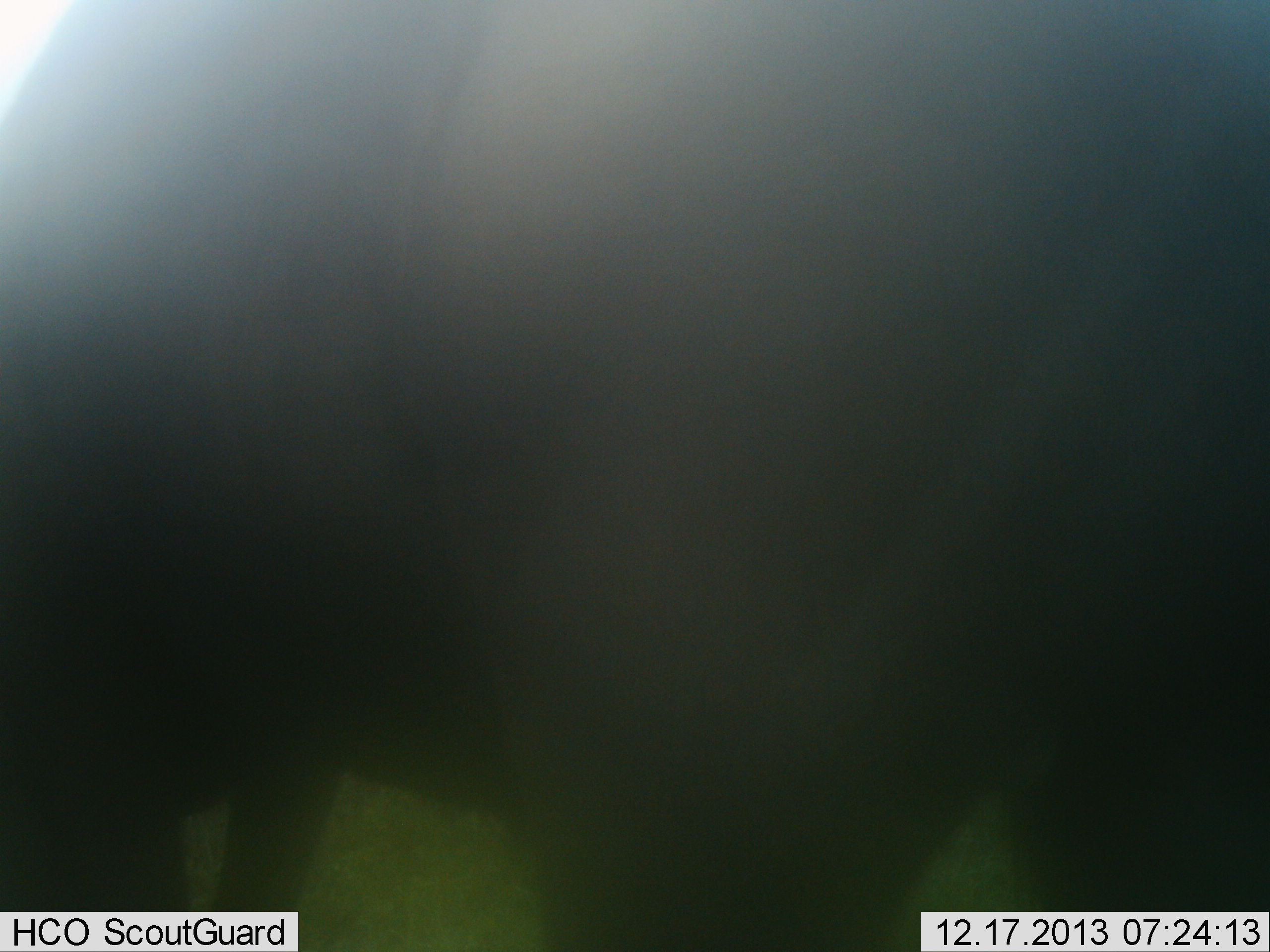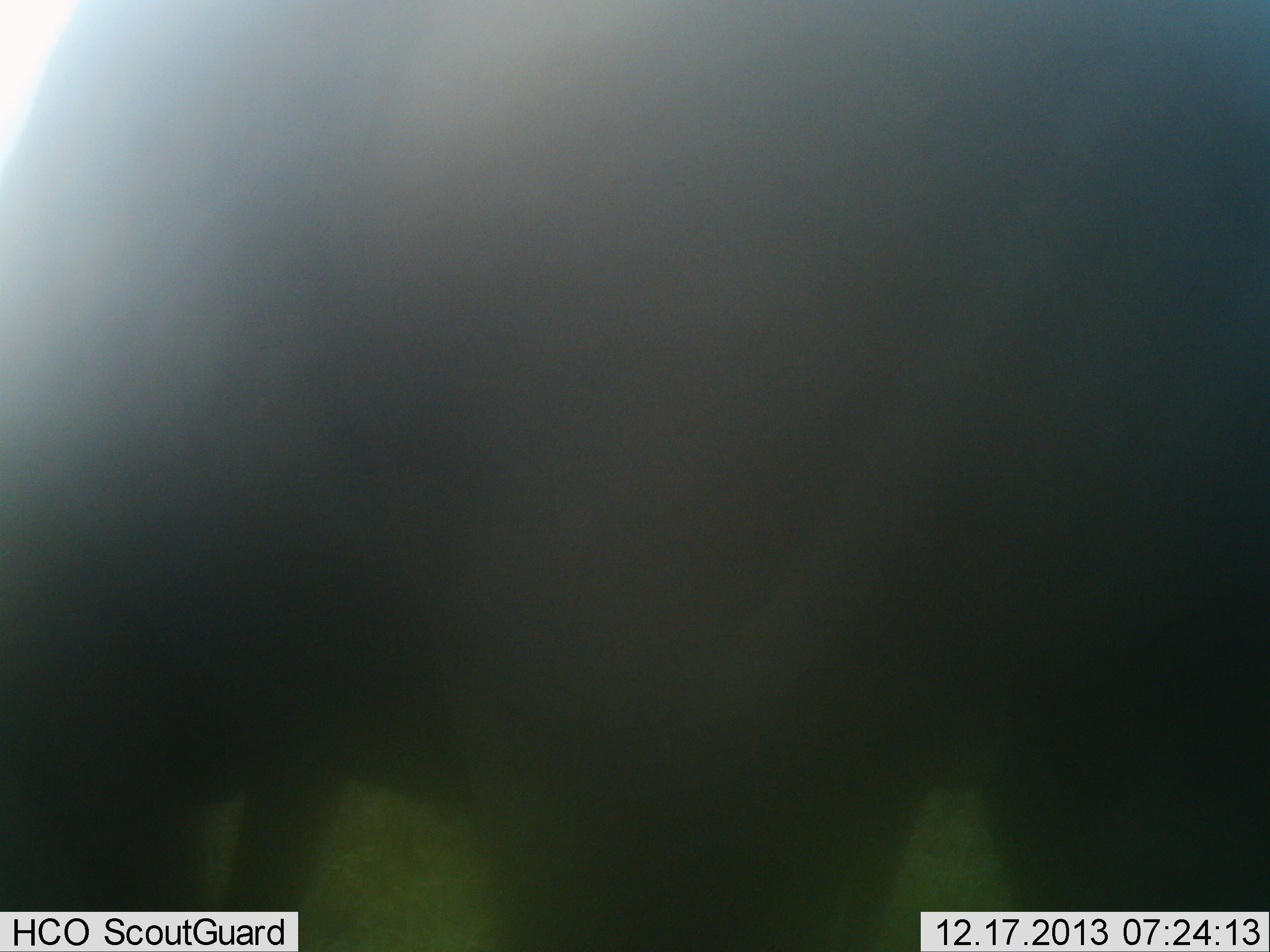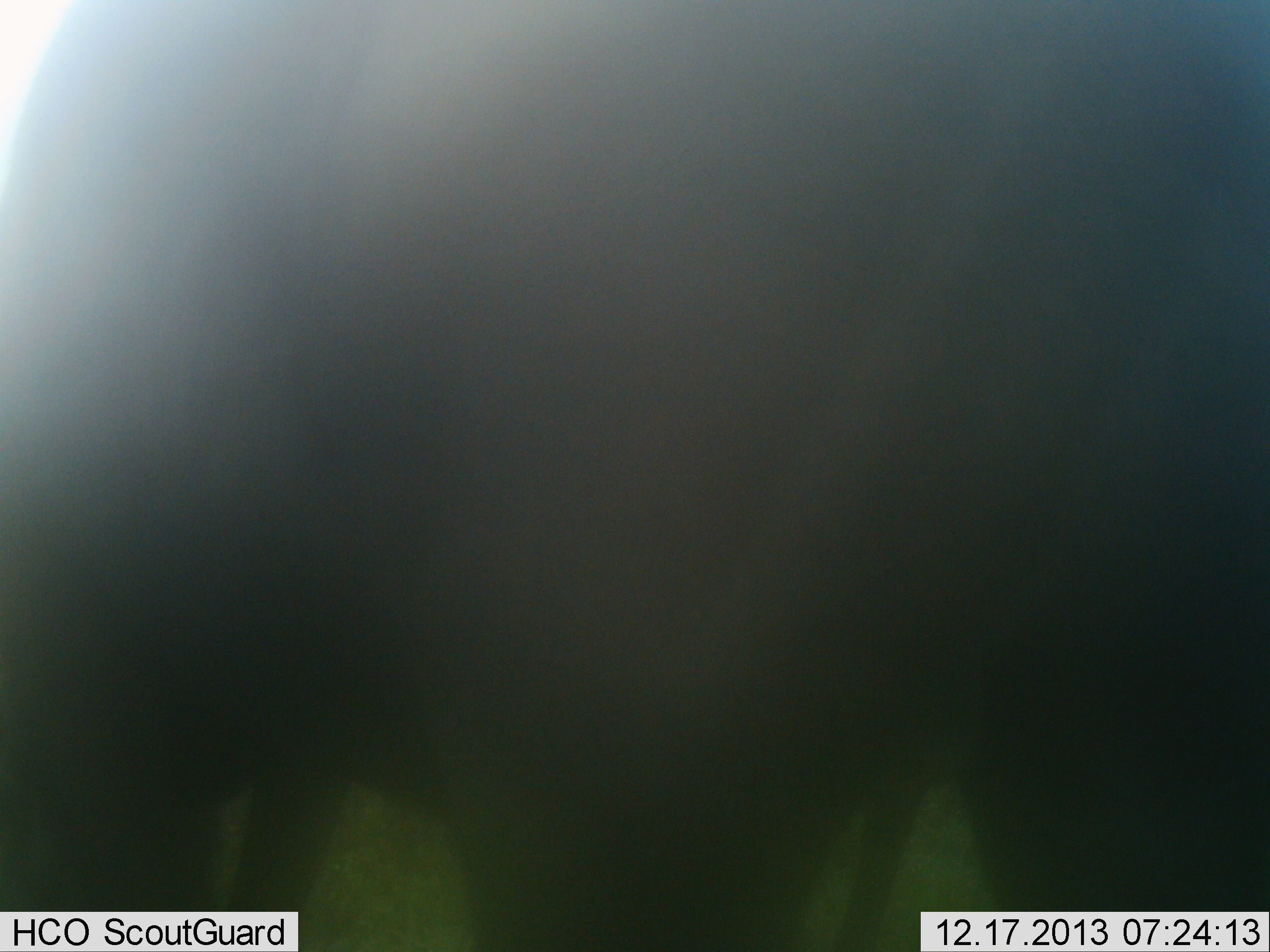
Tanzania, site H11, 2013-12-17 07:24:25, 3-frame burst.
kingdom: Animalia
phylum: Chordata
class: Mammalia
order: Artiodactyla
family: Bovidae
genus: Connochaetes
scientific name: Connochaetes taurinus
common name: blue wildebeest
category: wildebeest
Wildebeest (blue wildebeest) (Connochaetes taurinus), count 1. Behavior (volunteer vote fractions): standing 100%, resting 0%, moving 0%, interacting 0%. Young present (vote fraction): 0%. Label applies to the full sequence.